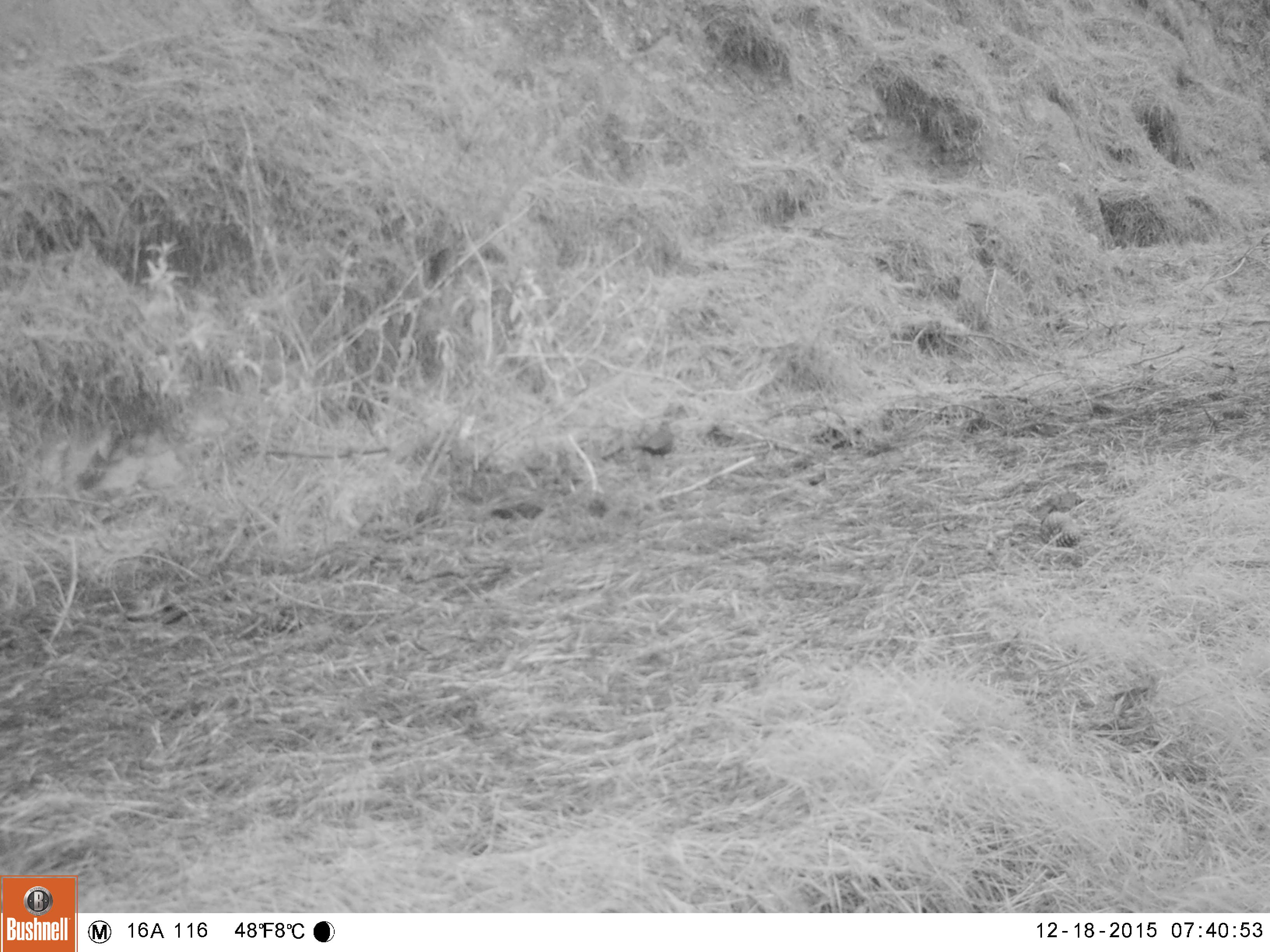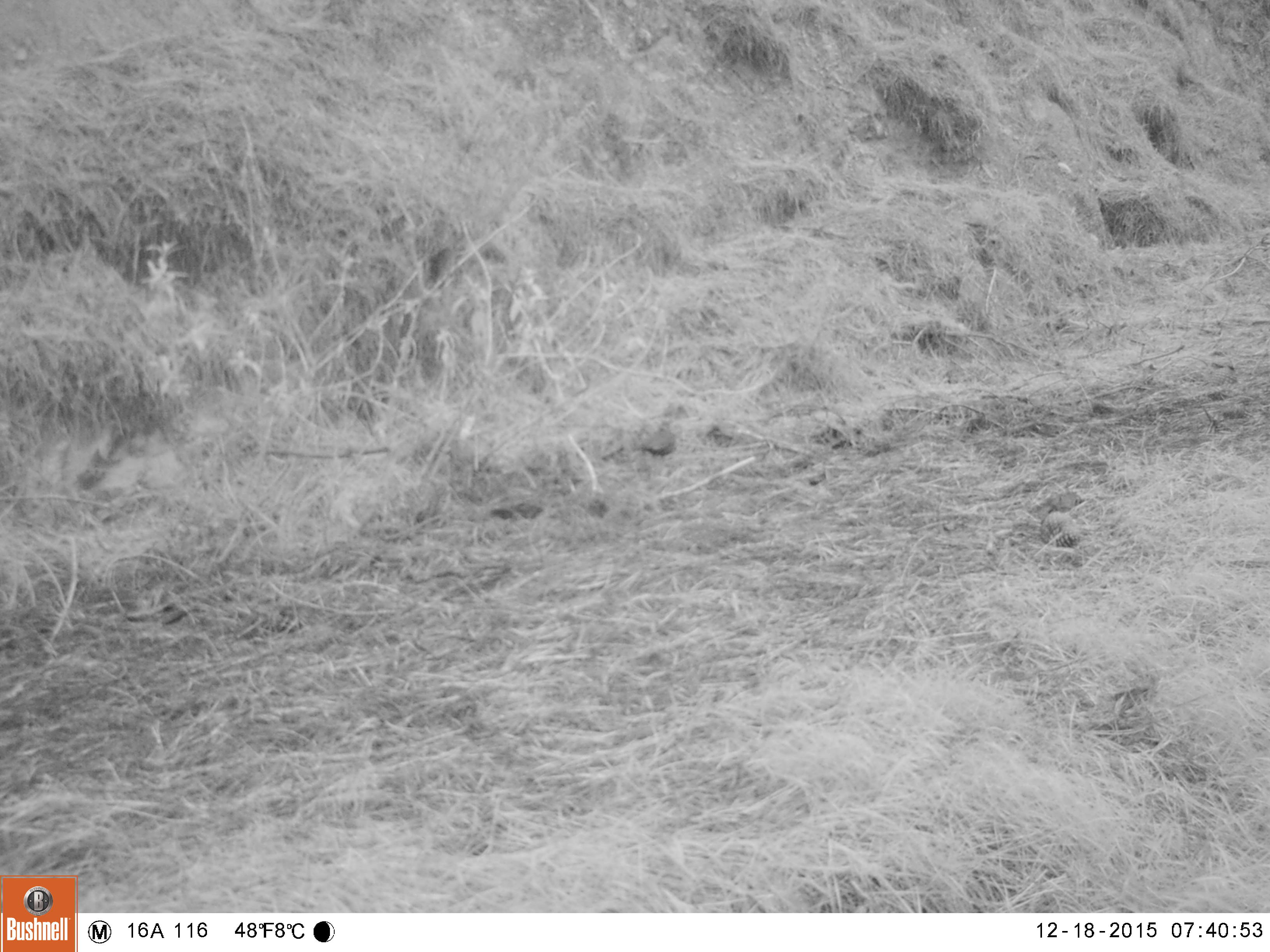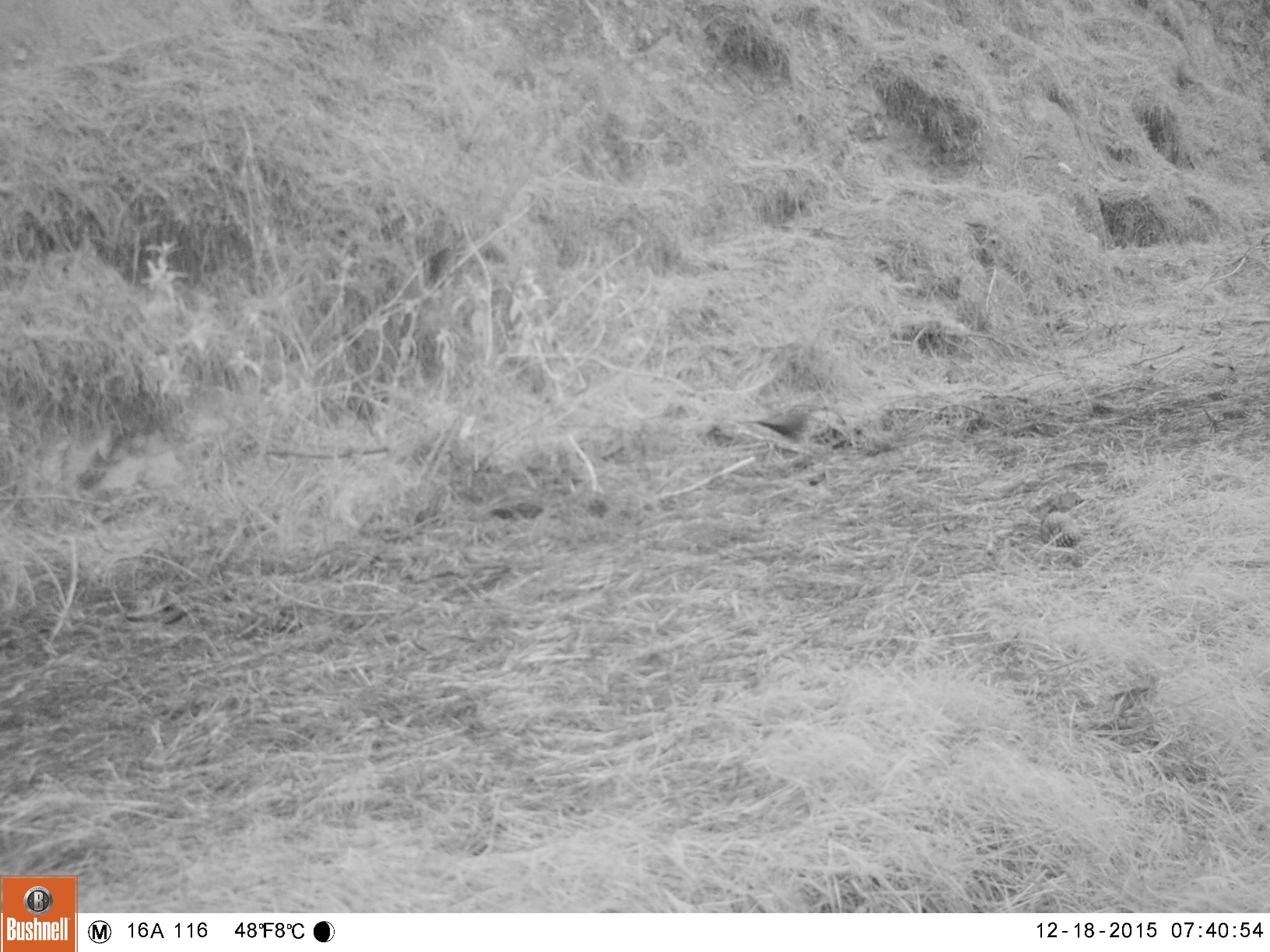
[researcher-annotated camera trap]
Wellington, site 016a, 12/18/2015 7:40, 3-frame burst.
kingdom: Animalia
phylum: Chordata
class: Aves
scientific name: Aves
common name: bird